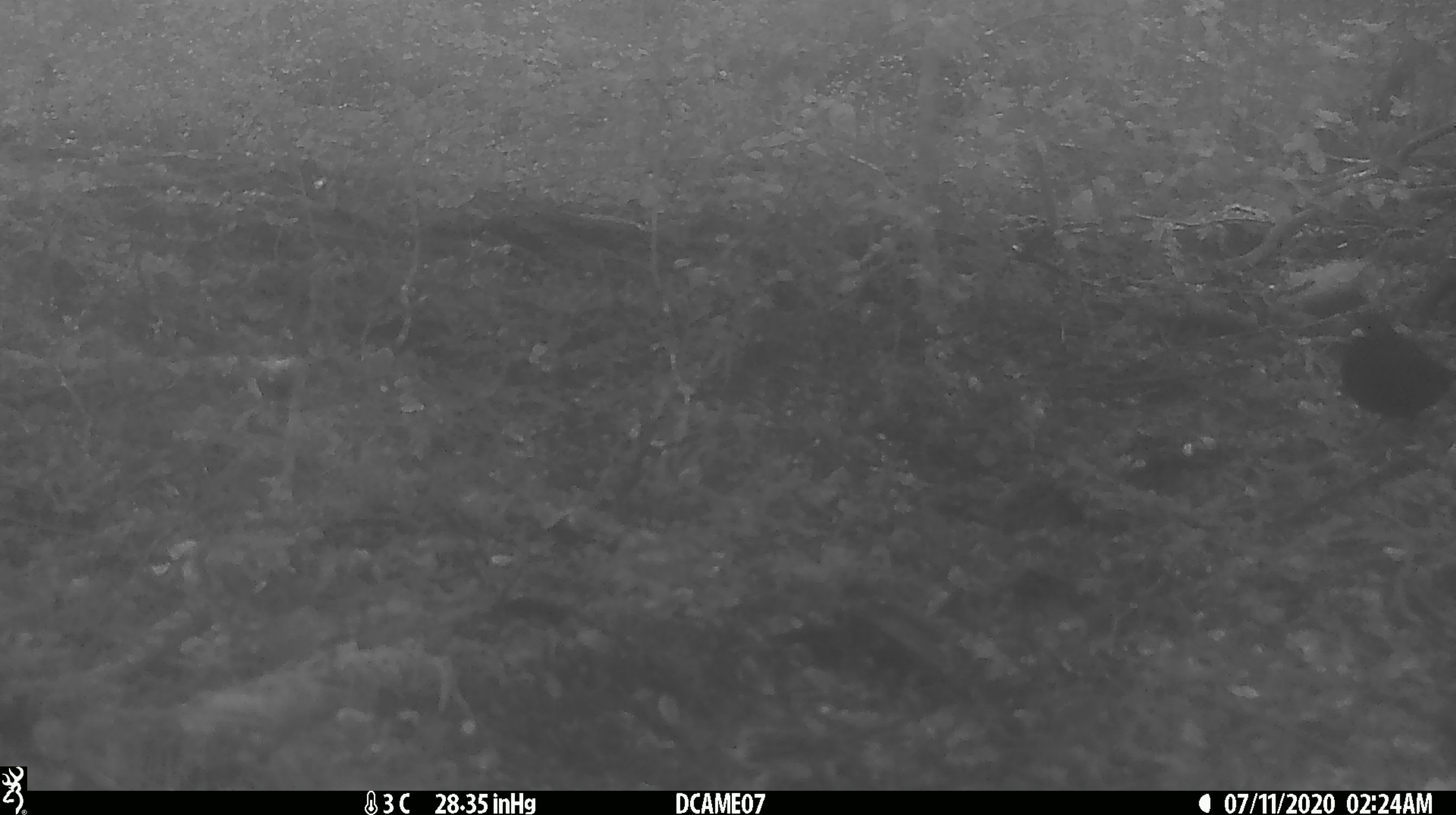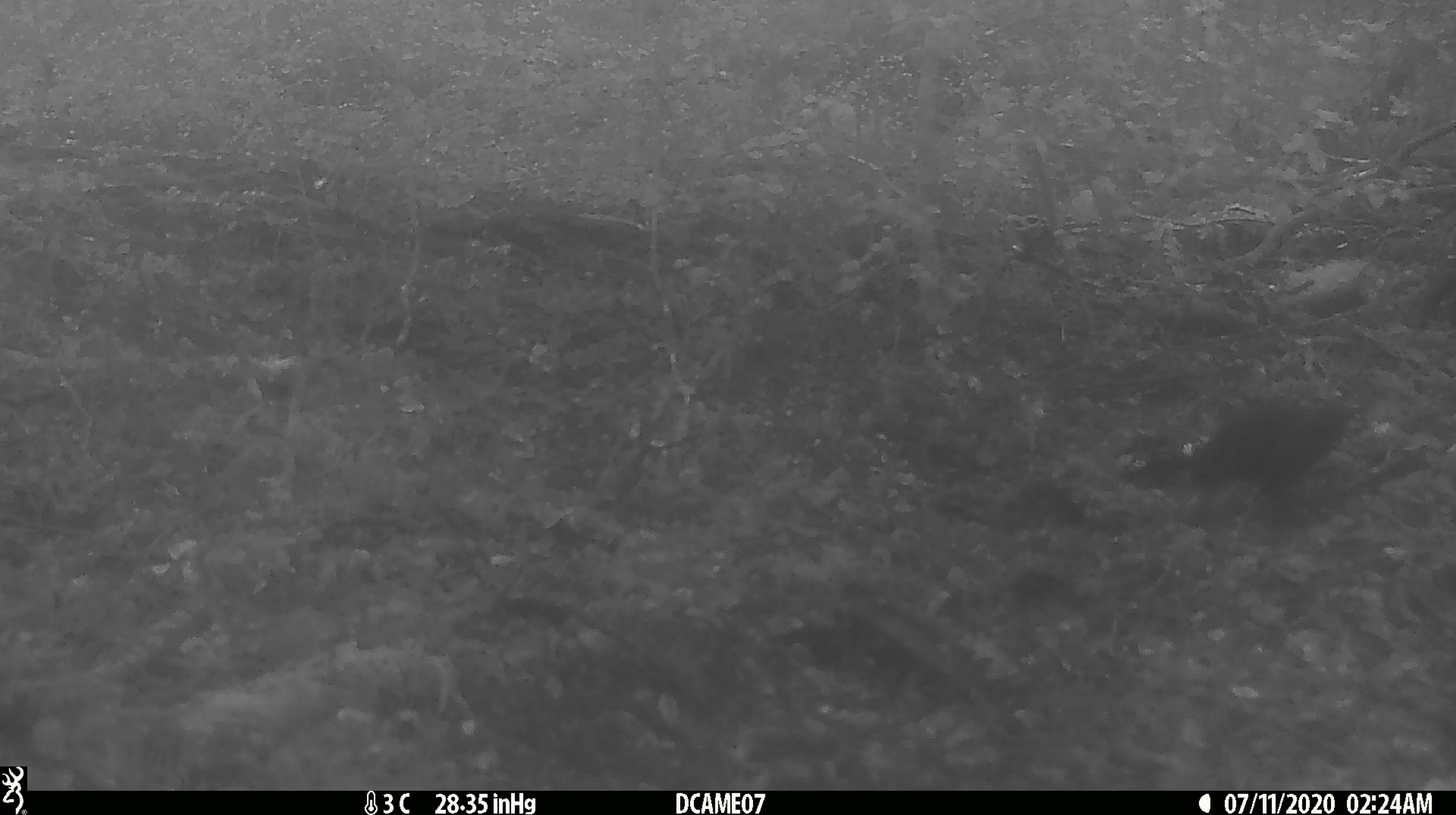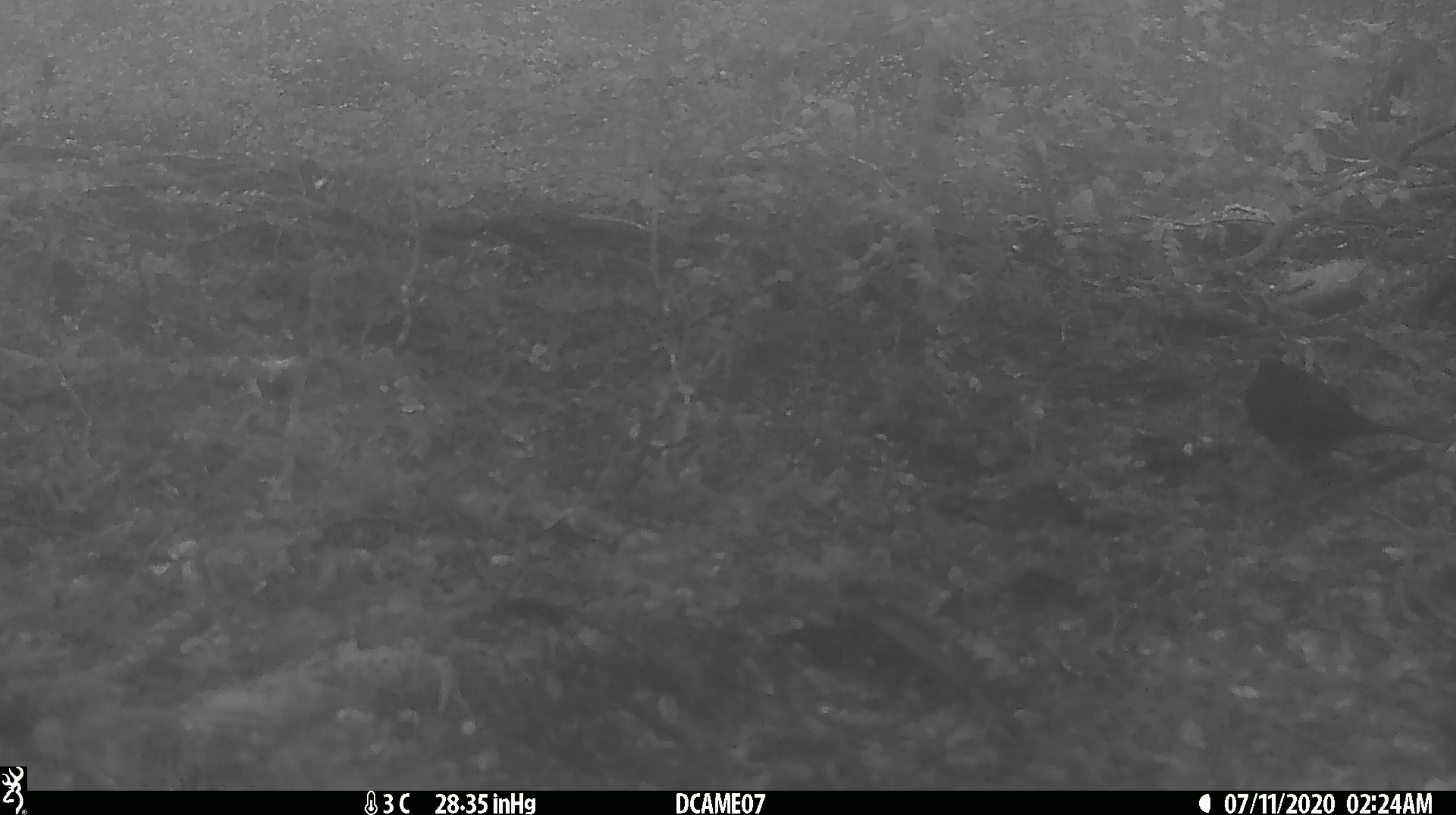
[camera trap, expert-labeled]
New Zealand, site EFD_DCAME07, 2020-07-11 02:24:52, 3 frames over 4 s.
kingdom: Animalia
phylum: Chordata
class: Aves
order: Passeriformes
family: Turdidae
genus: Turdus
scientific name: Turdus merula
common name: eurasian blackbird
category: blackbird